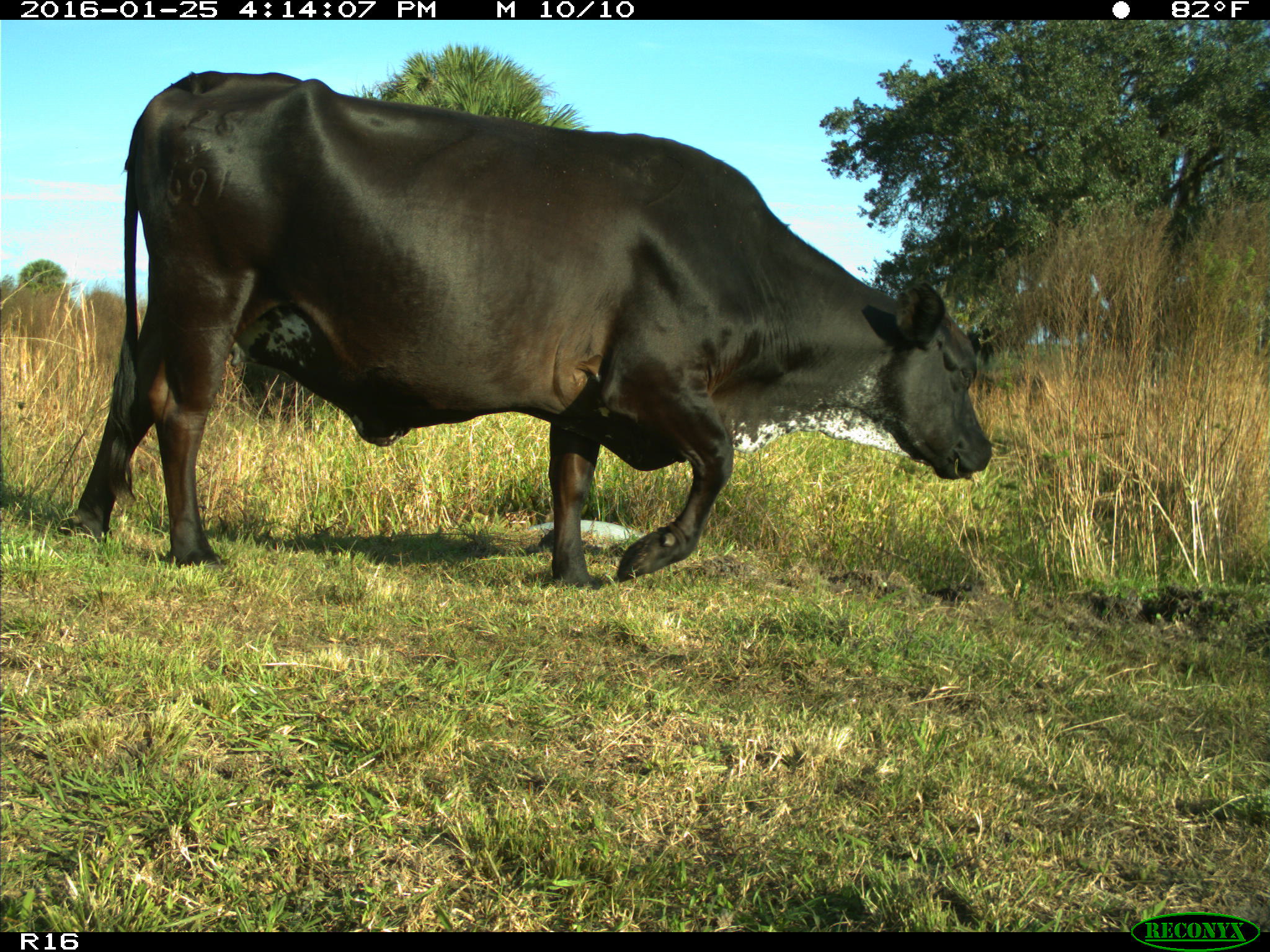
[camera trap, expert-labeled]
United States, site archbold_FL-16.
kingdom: Animalia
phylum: Chordata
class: Mammalia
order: Artiodactyla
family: Bovidae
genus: Bos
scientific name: Bos taurus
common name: domestic cow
Bos taurus (domestic cow).